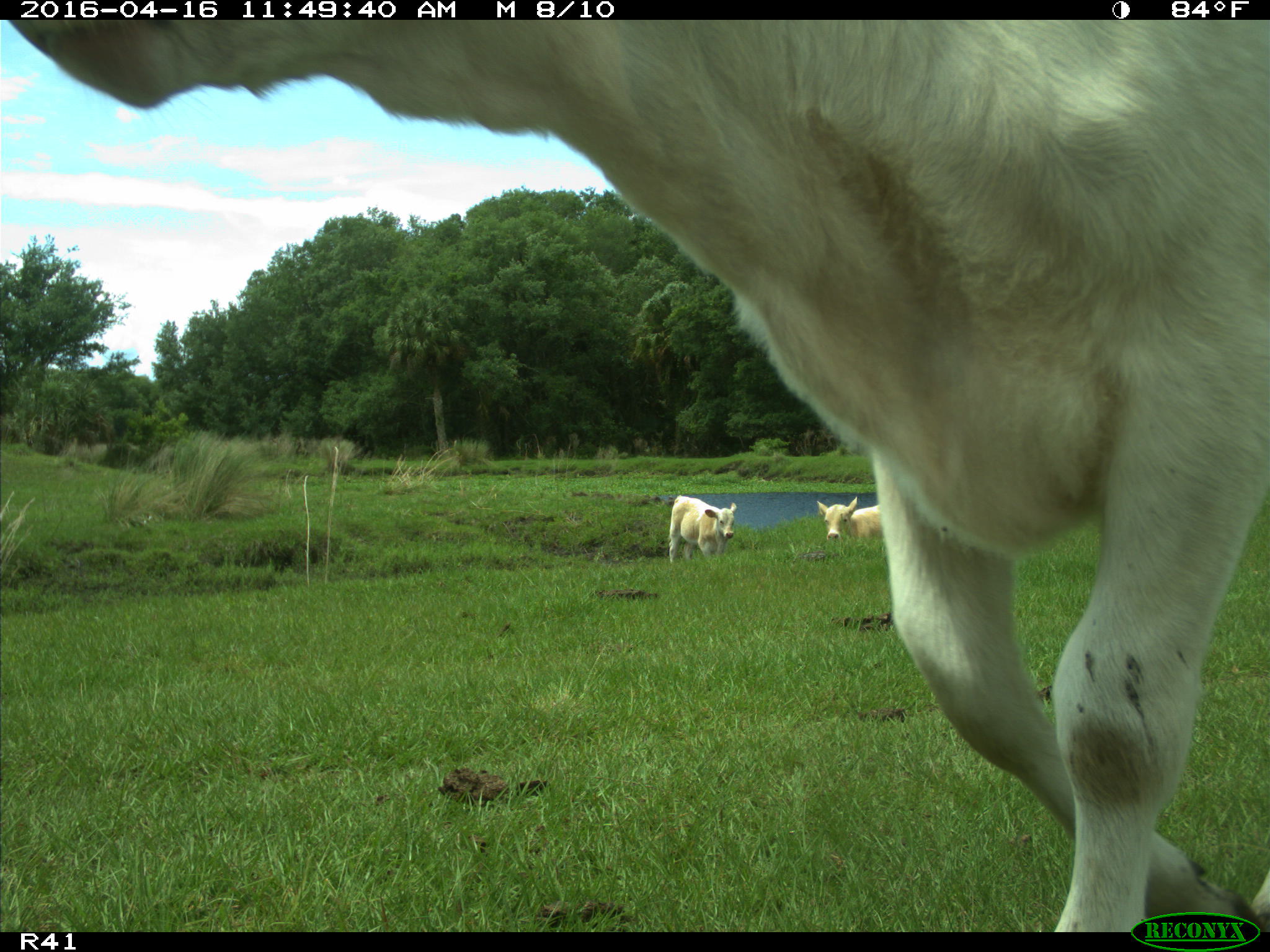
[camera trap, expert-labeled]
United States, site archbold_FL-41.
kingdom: Animalia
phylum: Chordata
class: Mammalia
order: Artiodactyla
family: Bovidae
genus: Bos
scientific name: Bos taurus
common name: domestic cow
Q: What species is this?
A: Bos taurus (domestic cow).